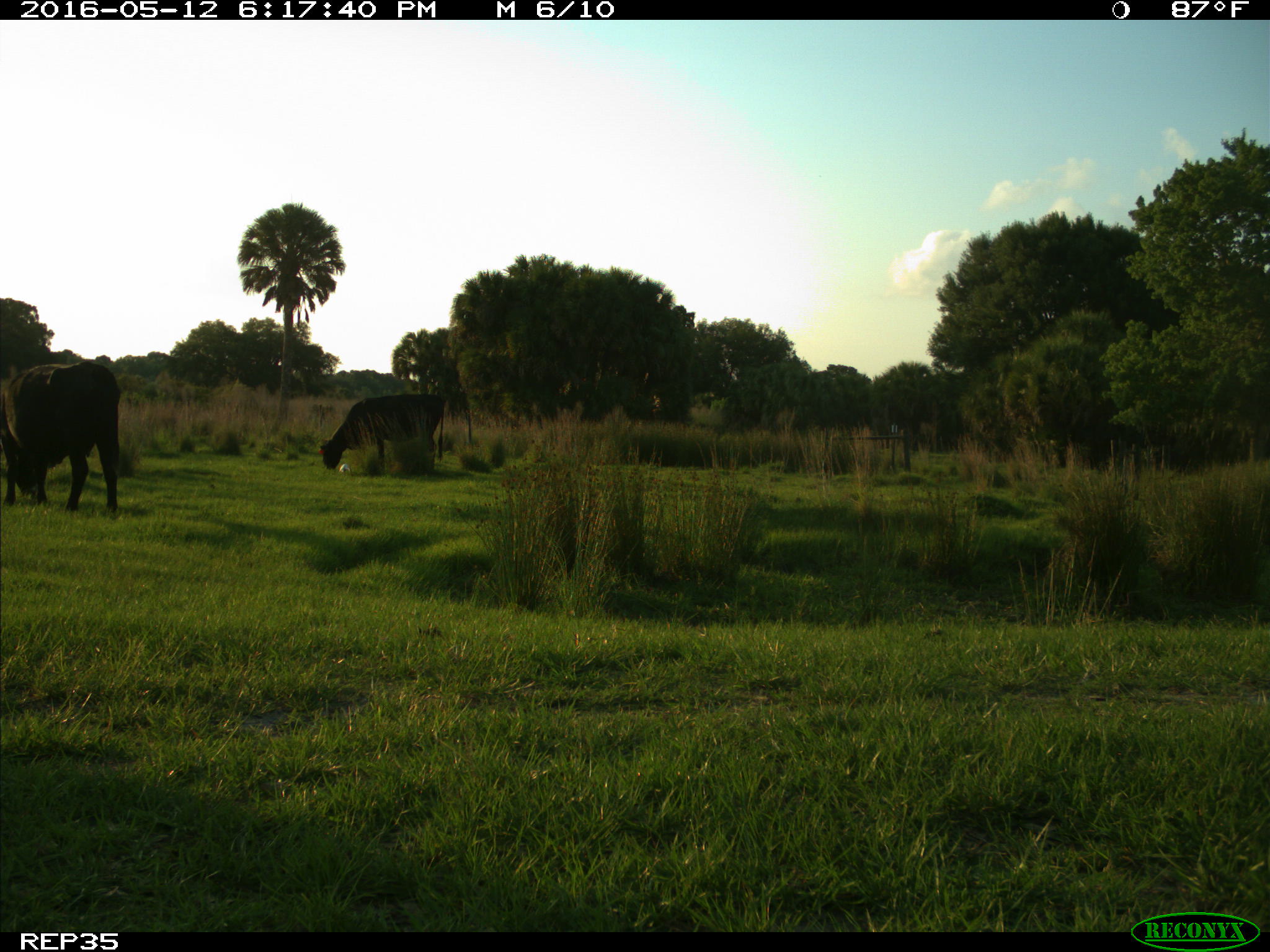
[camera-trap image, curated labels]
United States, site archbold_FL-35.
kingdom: Animalia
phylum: Chordata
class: Mammalia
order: Artiodactyla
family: Bovidae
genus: Bos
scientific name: Bos taurus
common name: domestic cow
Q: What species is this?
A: Bos taurus (domestic cow).